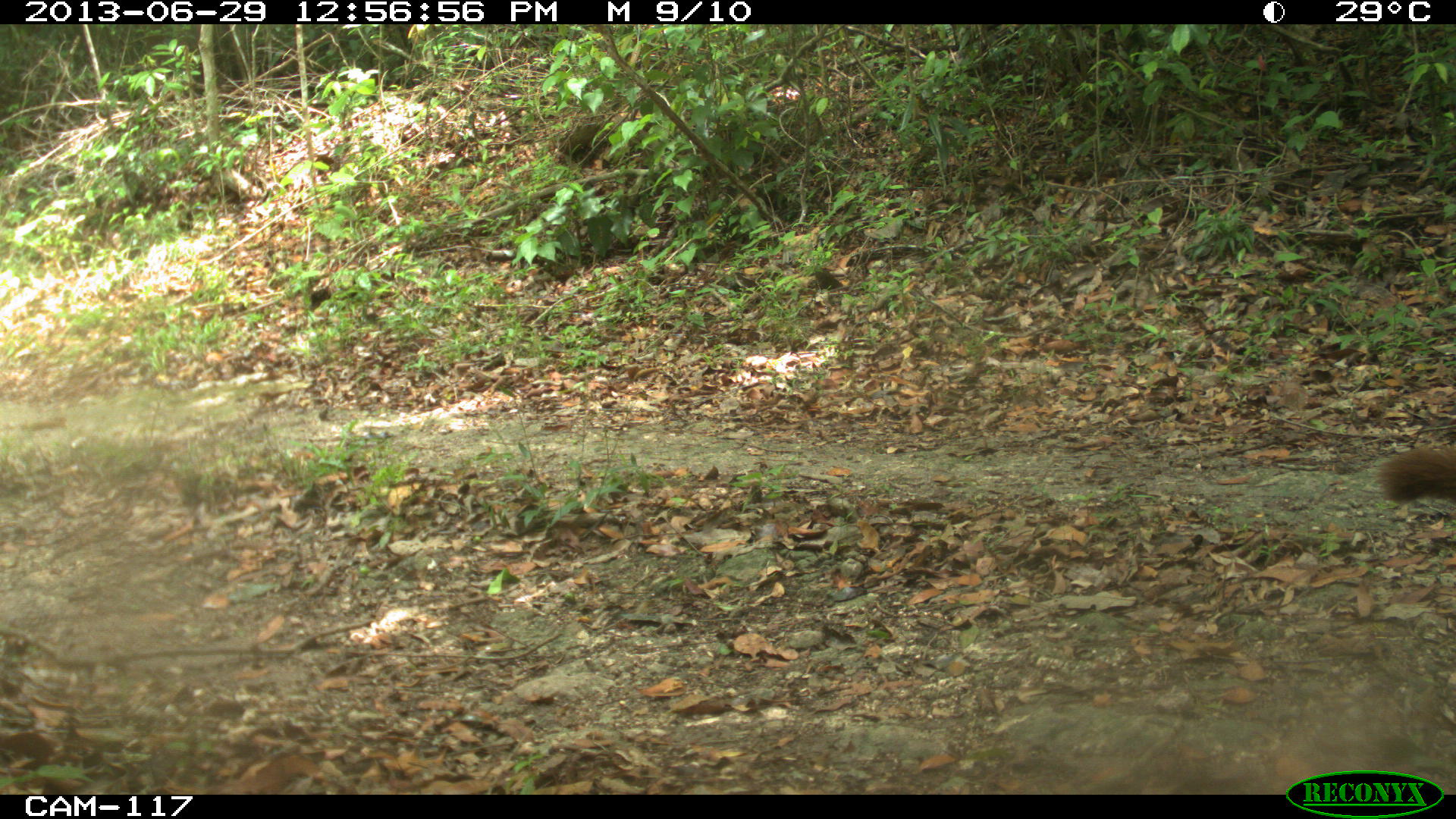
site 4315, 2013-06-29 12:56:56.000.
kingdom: Animalia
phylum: Chordata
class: Mammalia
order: Carnivora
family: Procyonidae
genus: Nasua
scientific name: Nasua narica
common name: white-nosed coati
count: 4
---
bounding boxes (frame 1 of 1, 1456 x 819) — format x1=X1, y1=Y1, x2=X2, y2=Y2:
nasua narica: x1=1373, y1=440, x2=1456, y2=505